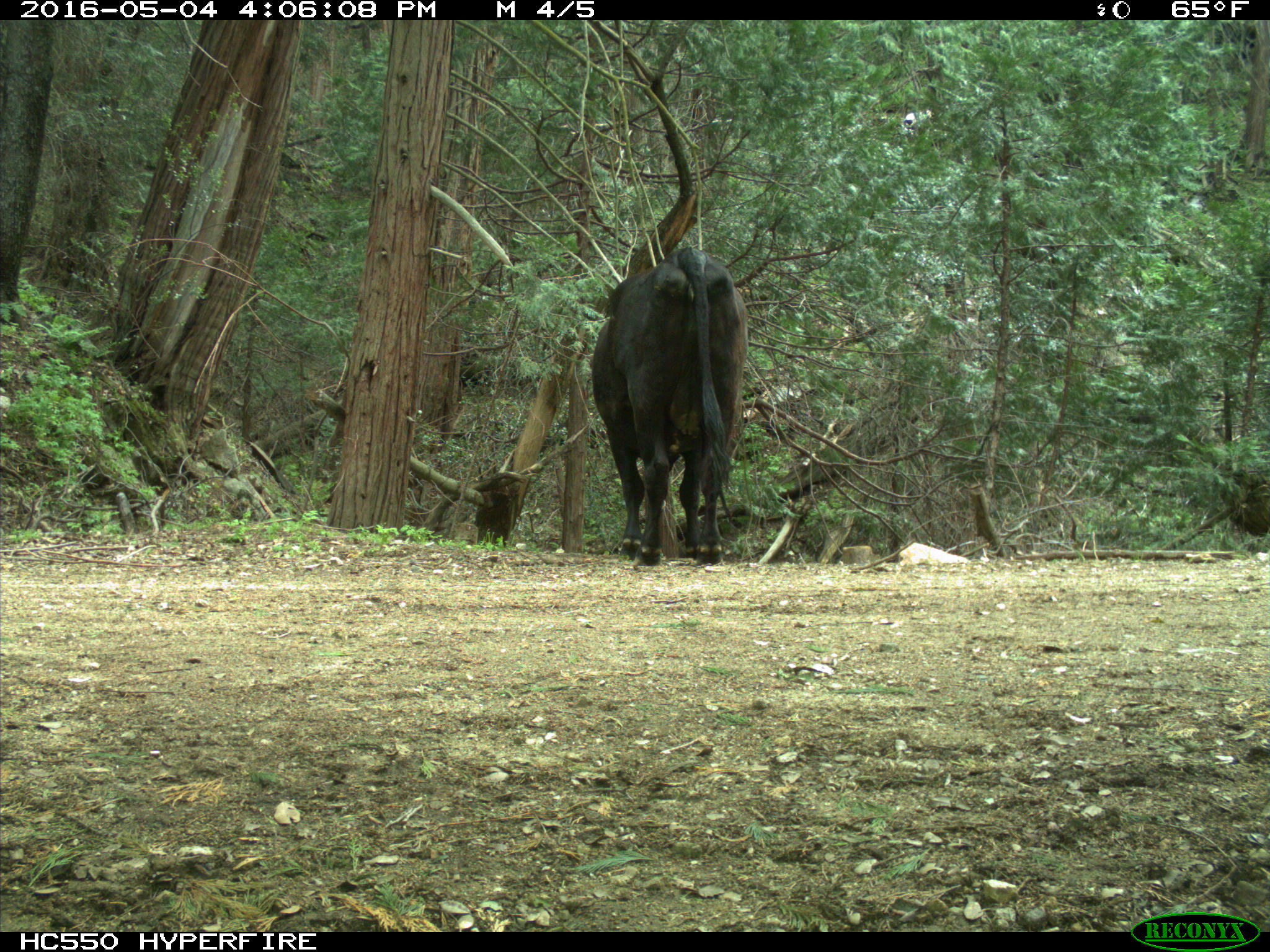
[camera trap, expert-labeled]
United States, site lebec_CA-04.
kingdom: Animalia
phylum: Chordata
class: Mammalia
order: Artiodactyla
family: Bovidae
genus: Bos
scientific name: Bos taurus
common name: domestic cow